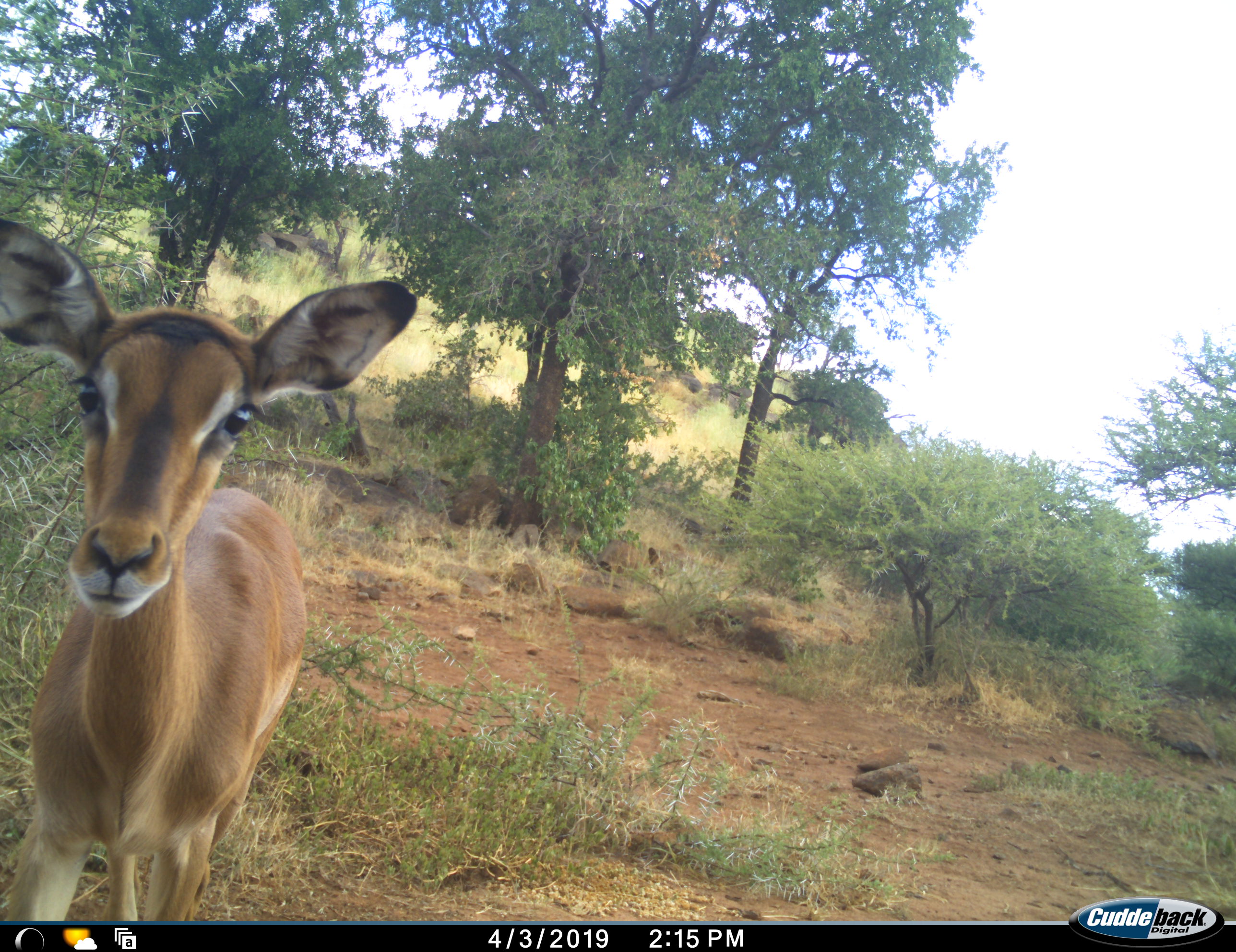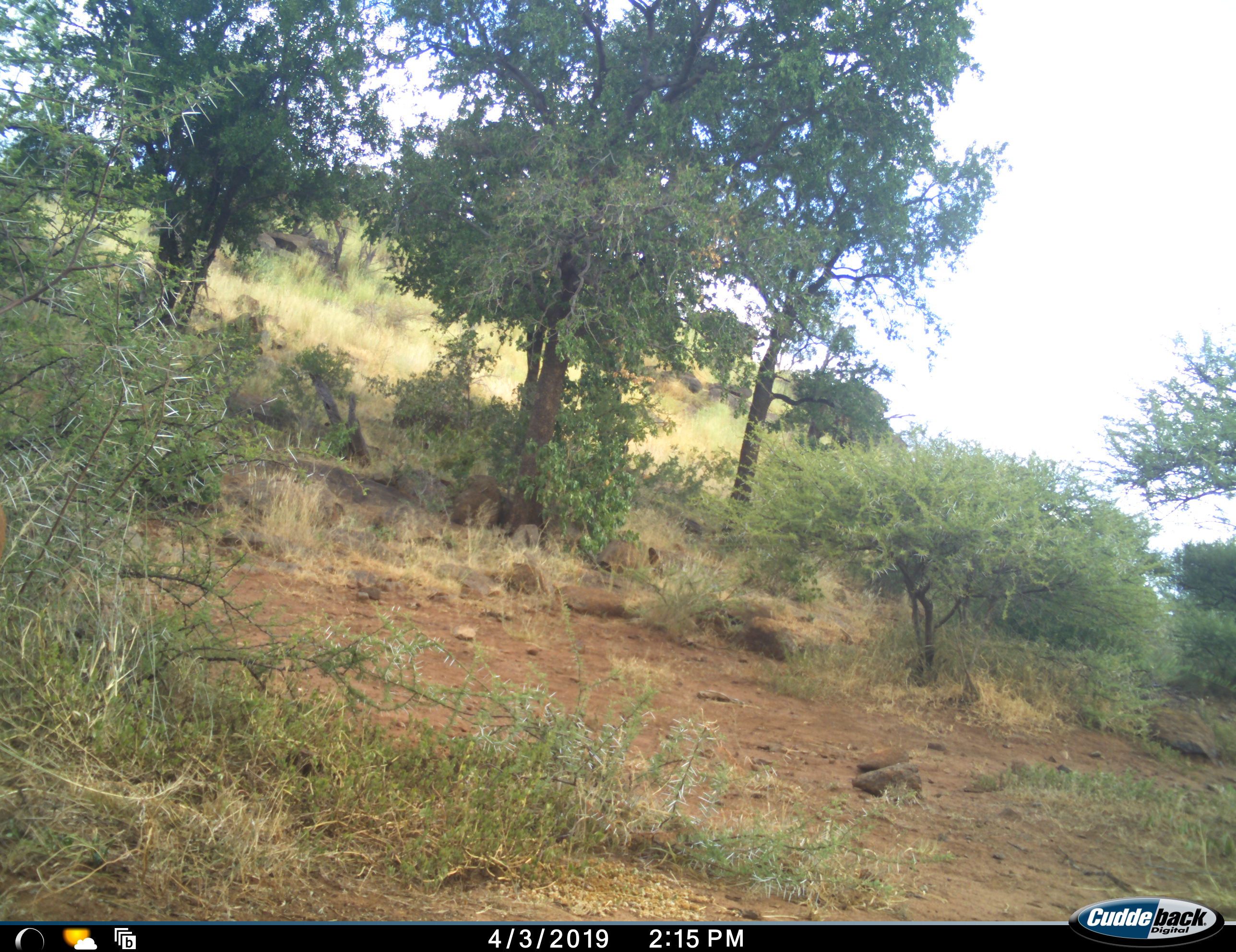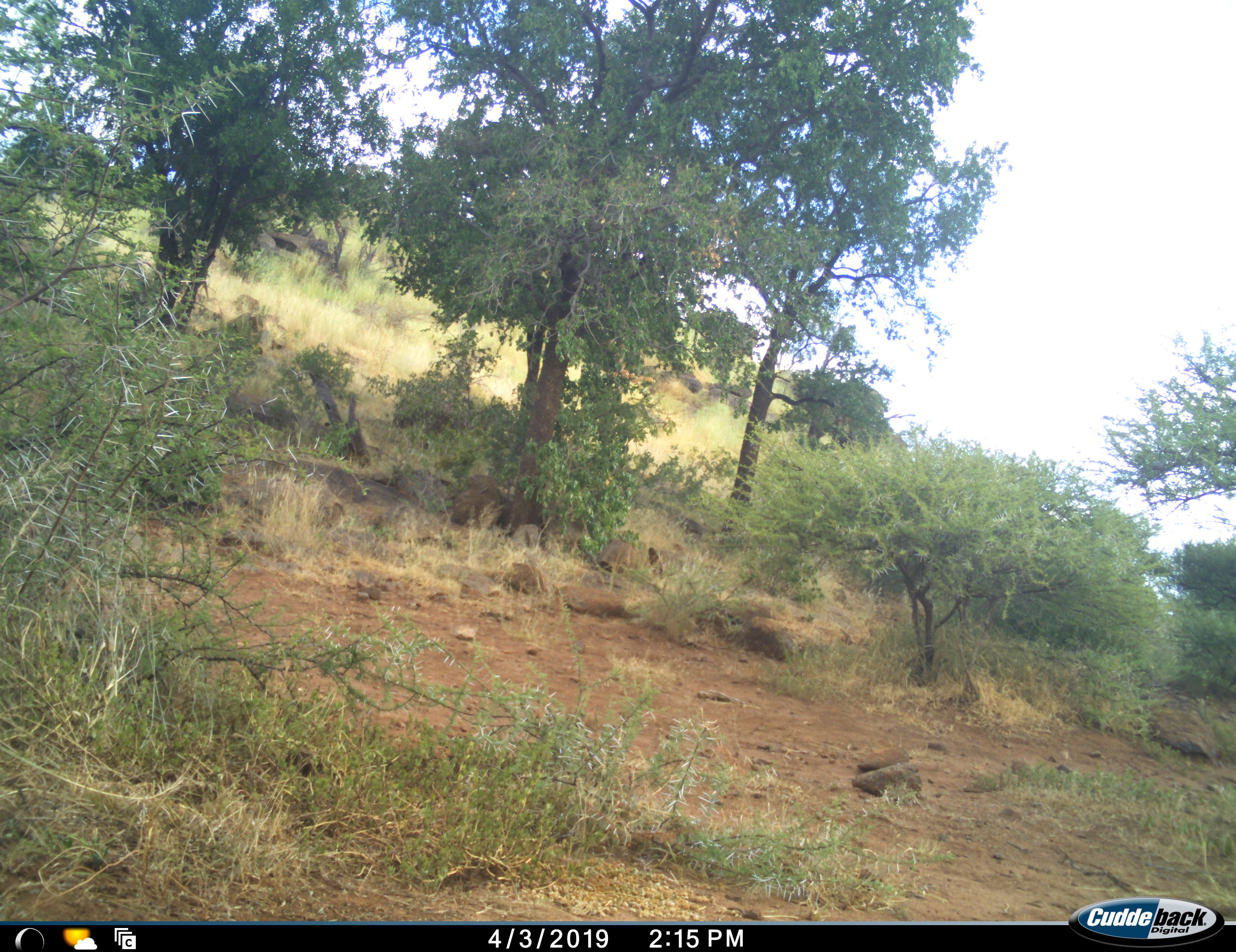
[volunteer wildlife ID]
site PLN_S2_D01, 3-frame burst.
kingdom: Animalia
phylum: Chordata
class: Mammalia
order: Artiodactyla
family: Bovidae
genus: Aepyceros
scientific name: Aepyceros melampus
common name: impala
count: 1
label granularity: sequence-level